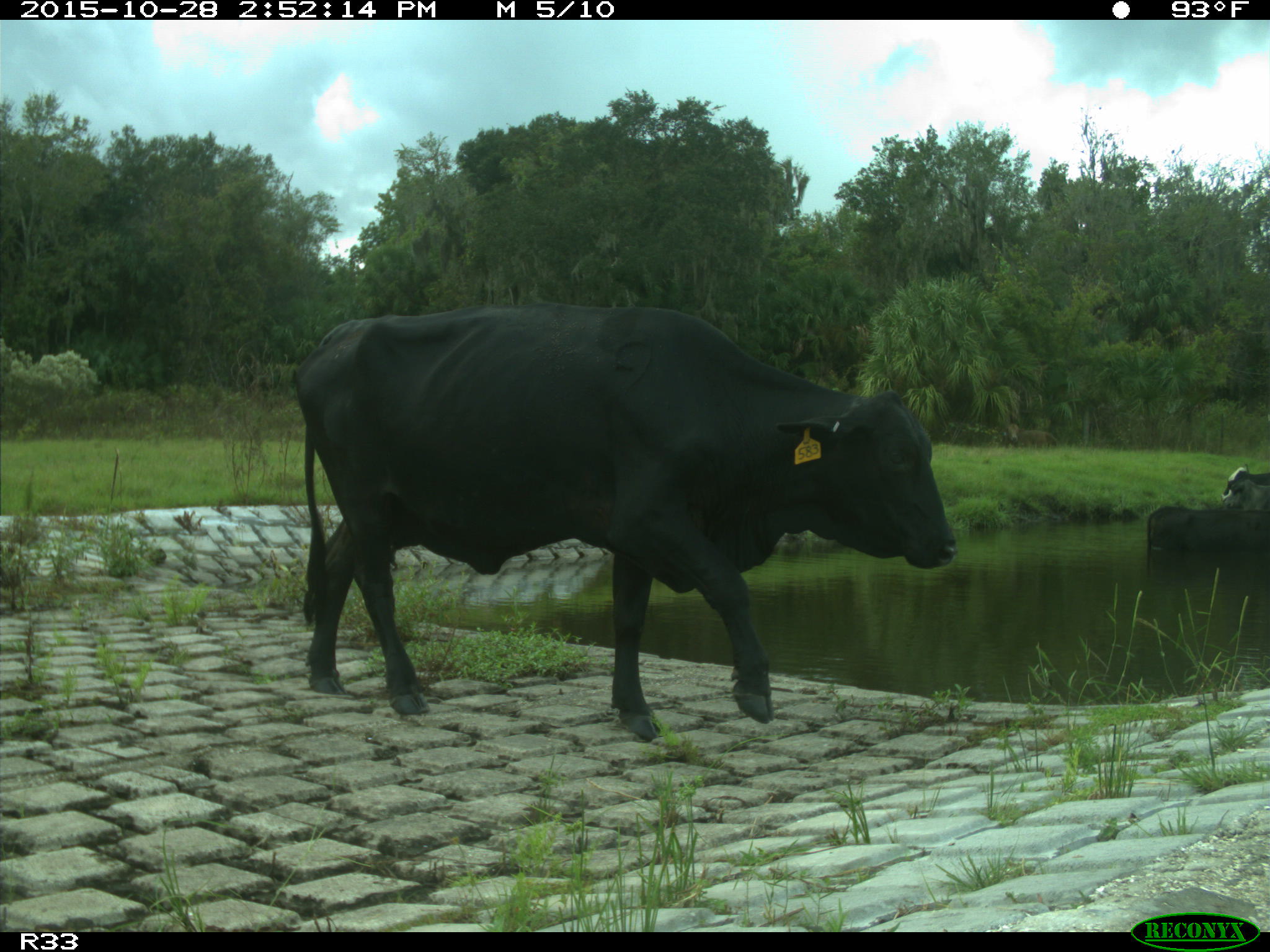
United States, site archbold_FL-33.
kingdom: Animalia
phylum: Chordata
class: Mammalia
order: Artiodactyla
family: Bovidae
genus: Bos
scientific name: Bos taurus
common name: domestic cow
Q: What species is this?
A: Bos taurus (domestic cow).